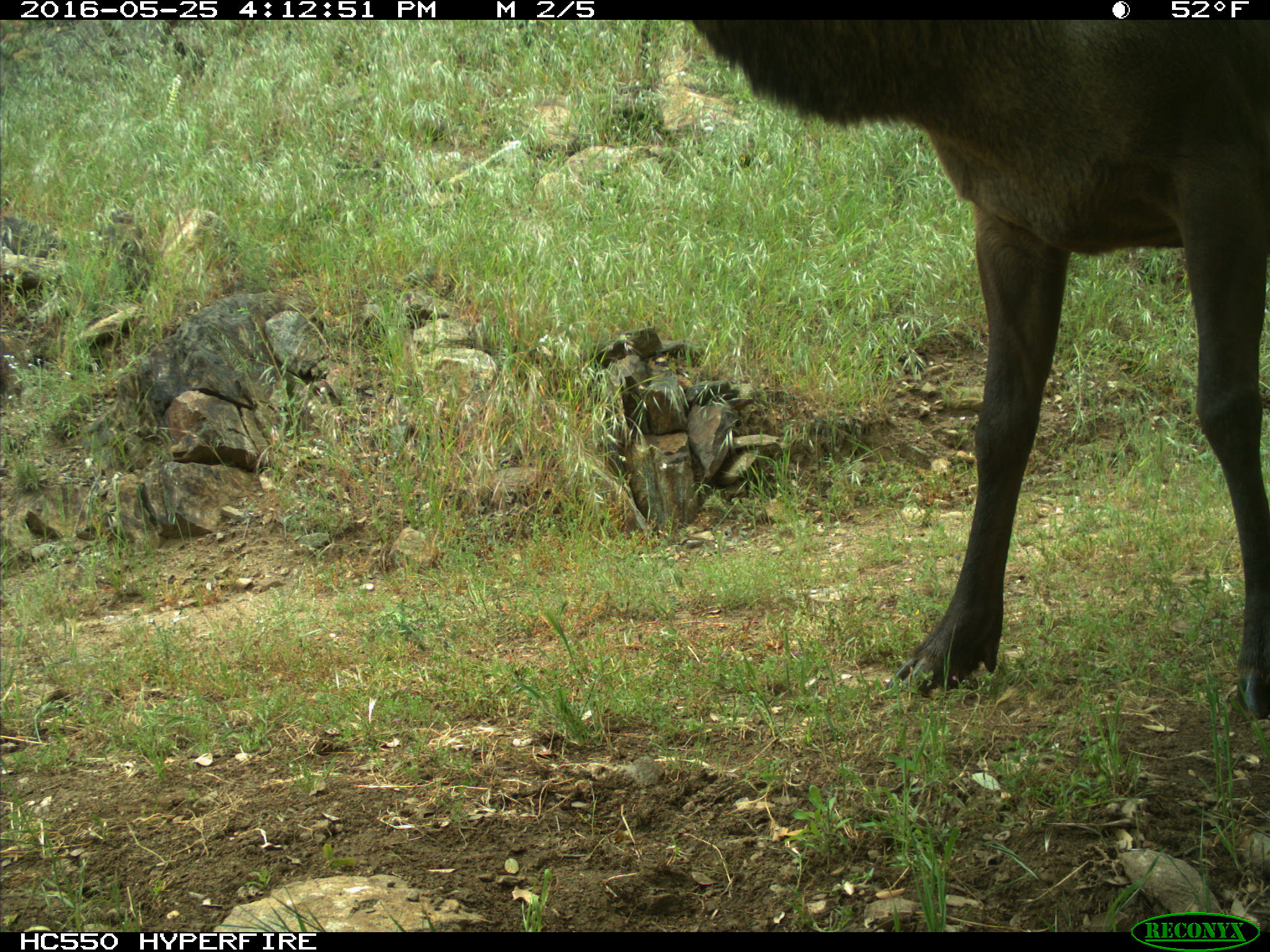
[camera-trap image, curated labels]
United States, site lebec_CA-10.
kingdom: Animalia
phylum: Chordata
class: Mammalia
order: Artiodactyla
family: Cervidae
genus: Cervus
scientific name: Cervus canadensis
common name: elk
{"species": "Cervus canadensis (elk)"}